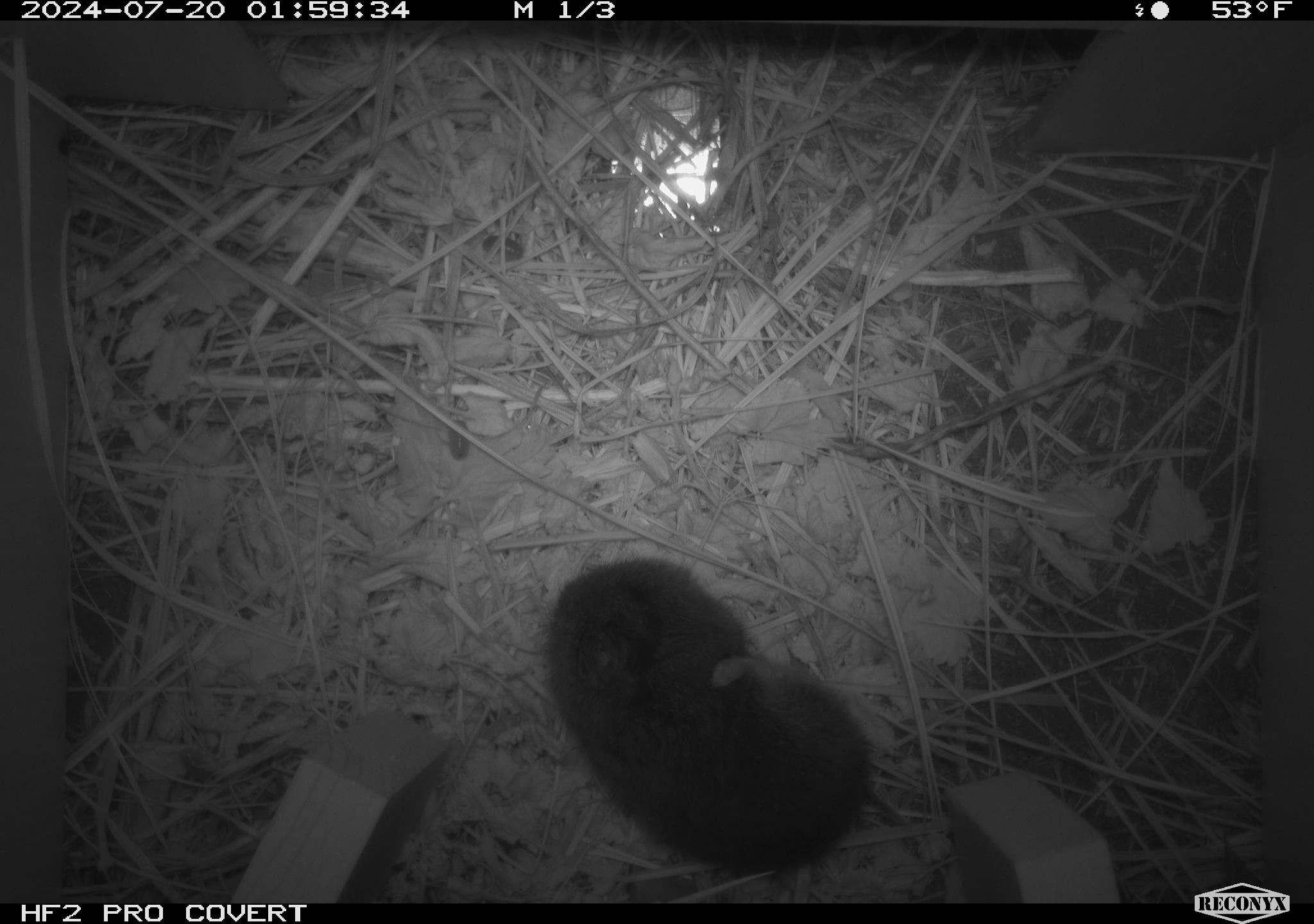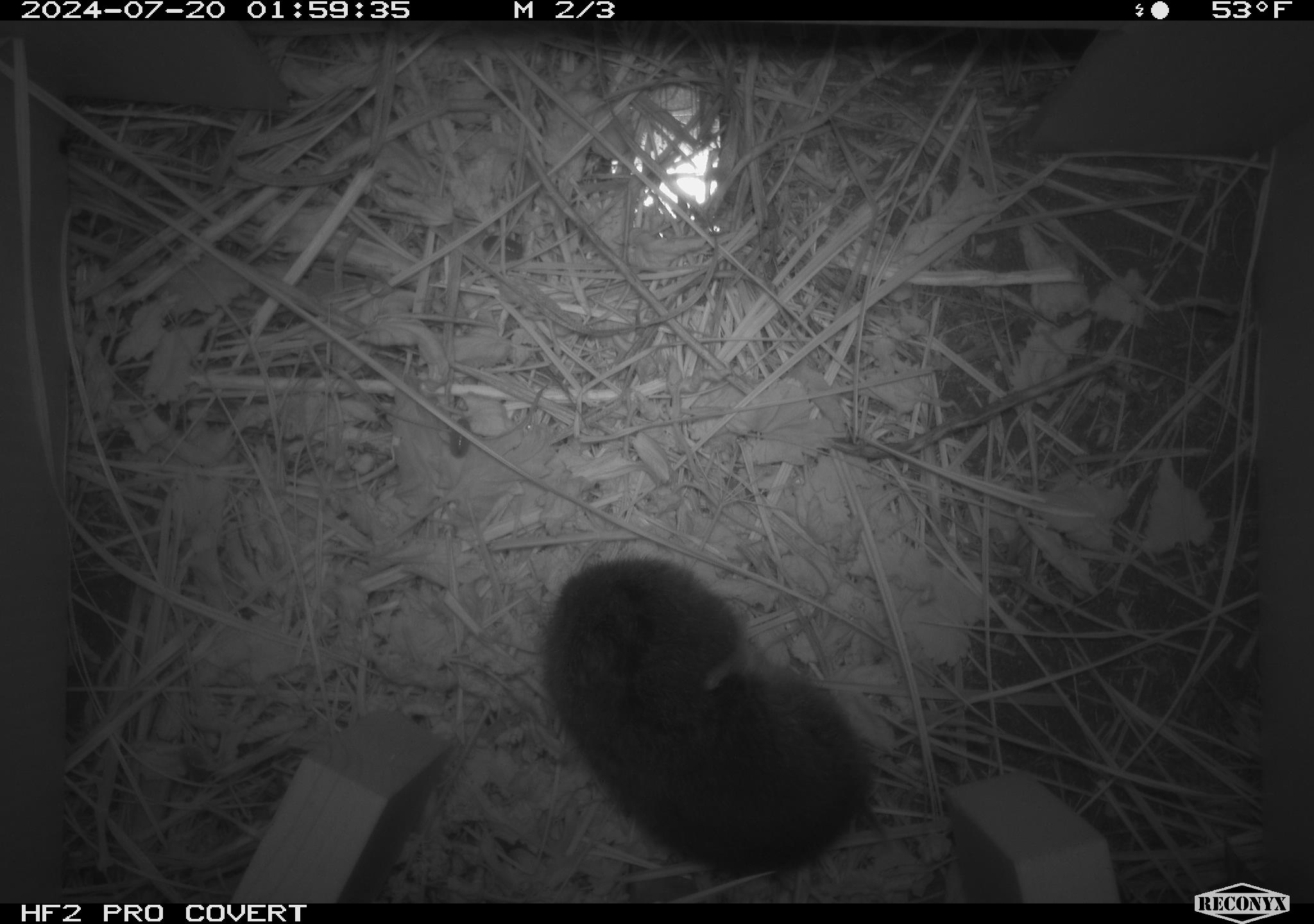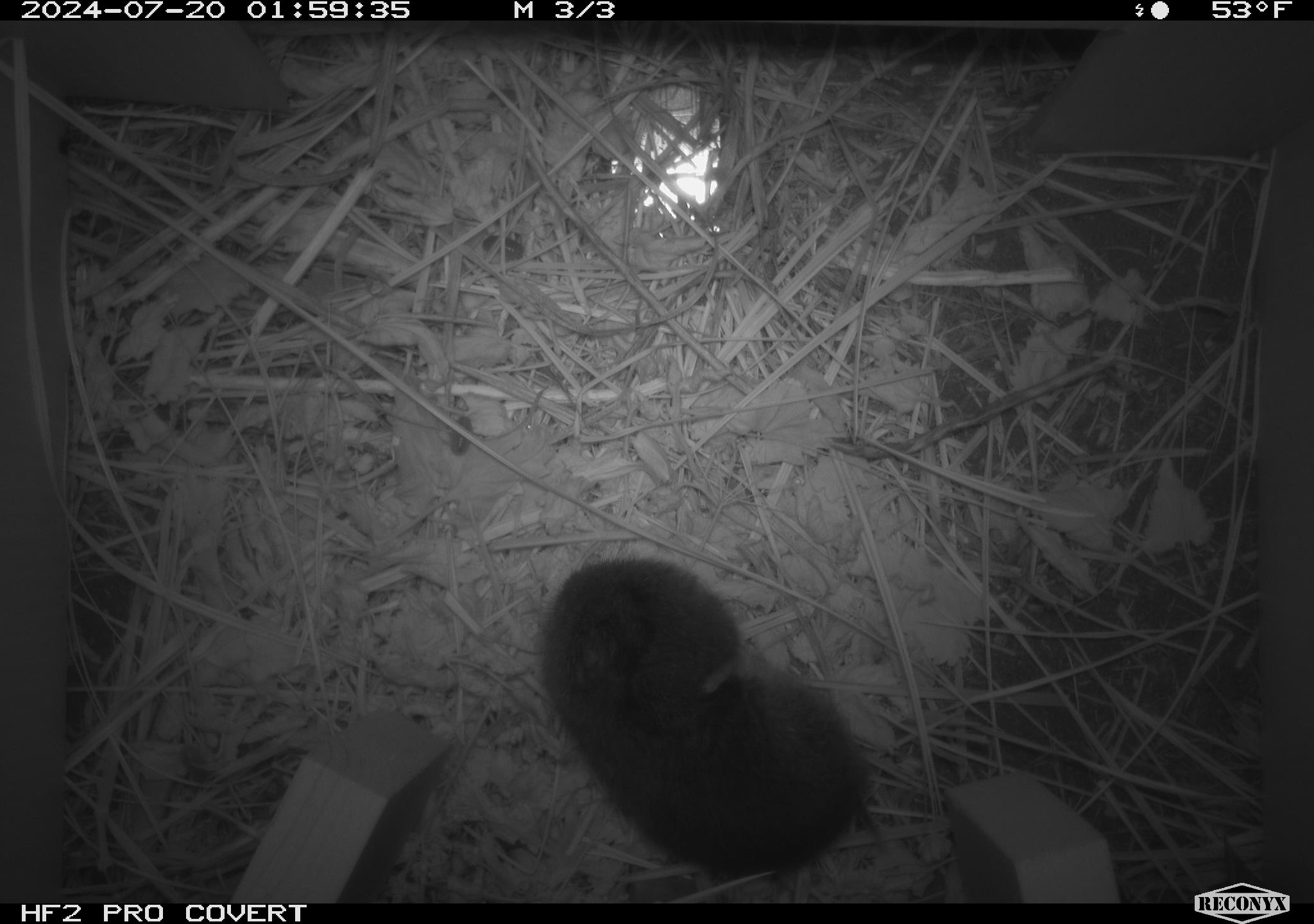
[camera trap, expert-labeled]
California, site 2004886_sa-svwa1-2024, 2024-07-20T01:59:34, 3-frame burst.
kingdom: Animalia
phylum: Chordata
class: Mammalia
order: Rodentia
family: Cricetidae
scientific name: Arvicolinae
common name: voles, lemmings, and muskrats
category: arvicolinae subfamily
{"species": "arvicolinae subfamily (voles, lemmings, and muskrats) (Arvicolinae)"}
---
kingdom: Animalia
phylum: Arthropoda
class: Malacostraca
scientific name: Malacostraca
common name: amphipods, crabs, isopods, krill, lobsters and shrimps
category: malacostracan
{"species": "malacostracan (amphipods, crabs, isopods, krill, lobsters and shrimps) (Malacostraca)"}